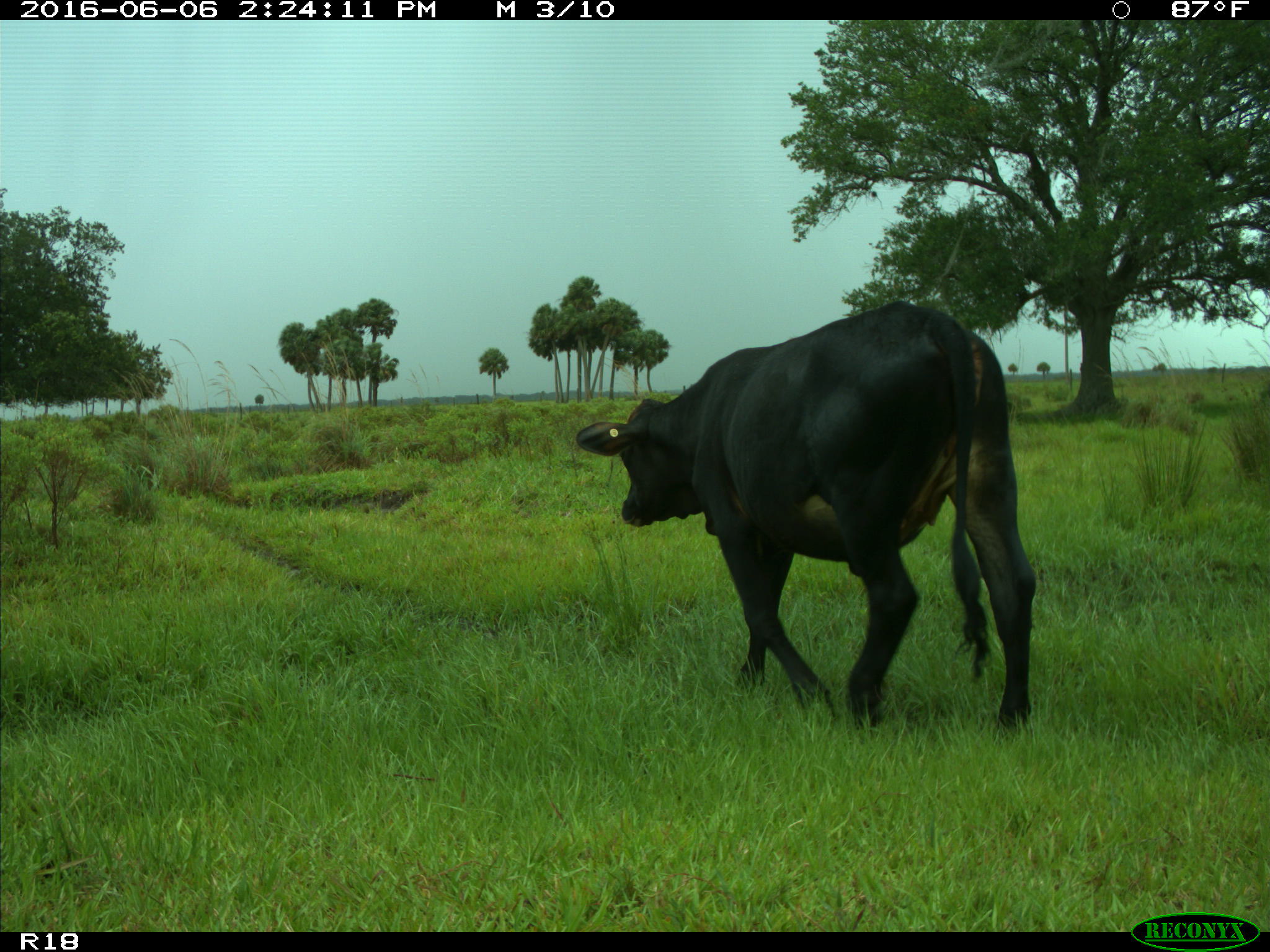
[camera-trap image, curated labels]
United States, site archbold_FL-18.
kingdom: Animalia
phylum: Chordata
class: Mammalia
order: Artiodactyla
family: Bovidae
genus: Bos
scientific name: Bos taurus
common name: domestic cow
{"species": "Bos taurus (domestic cow)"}